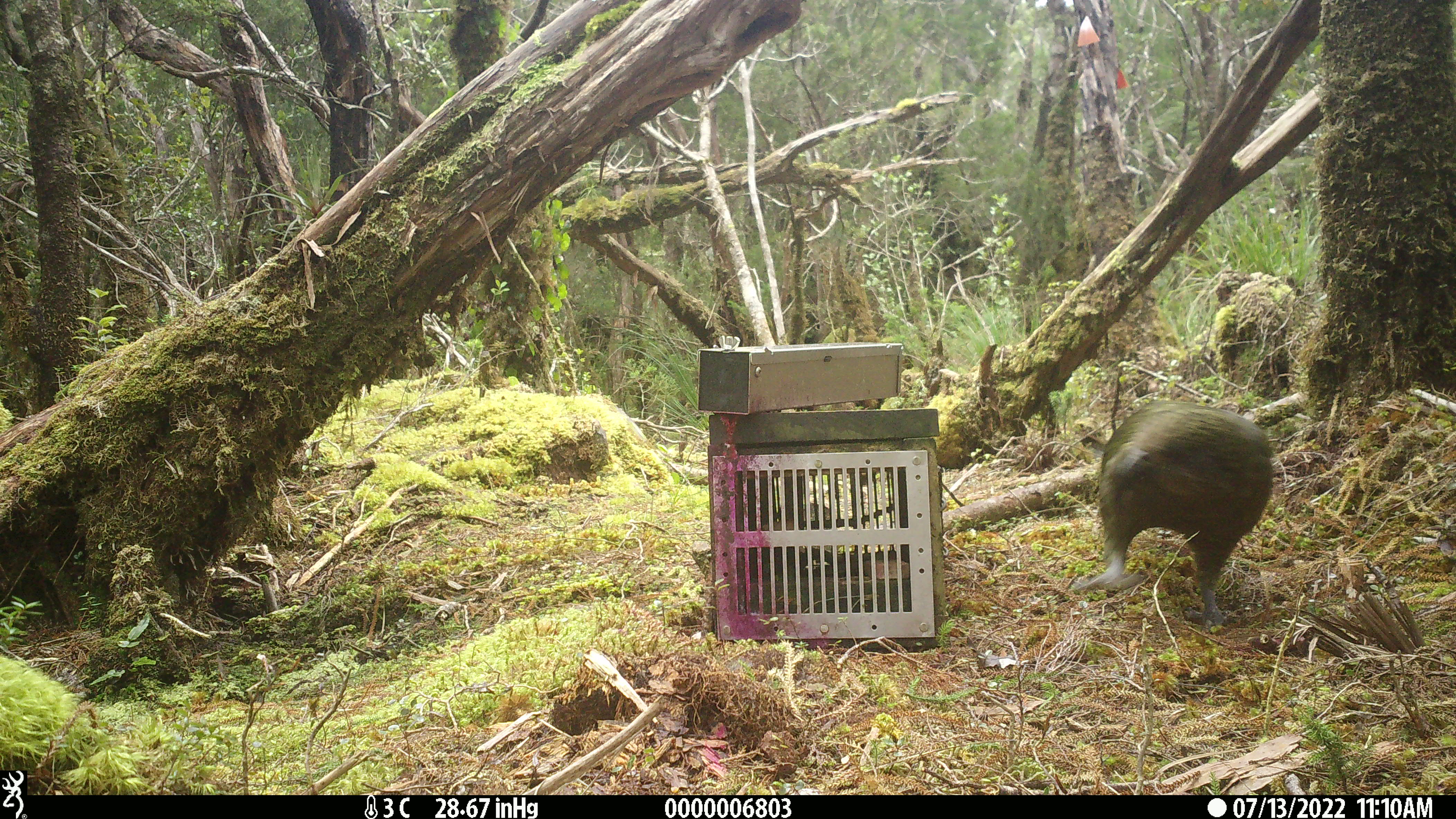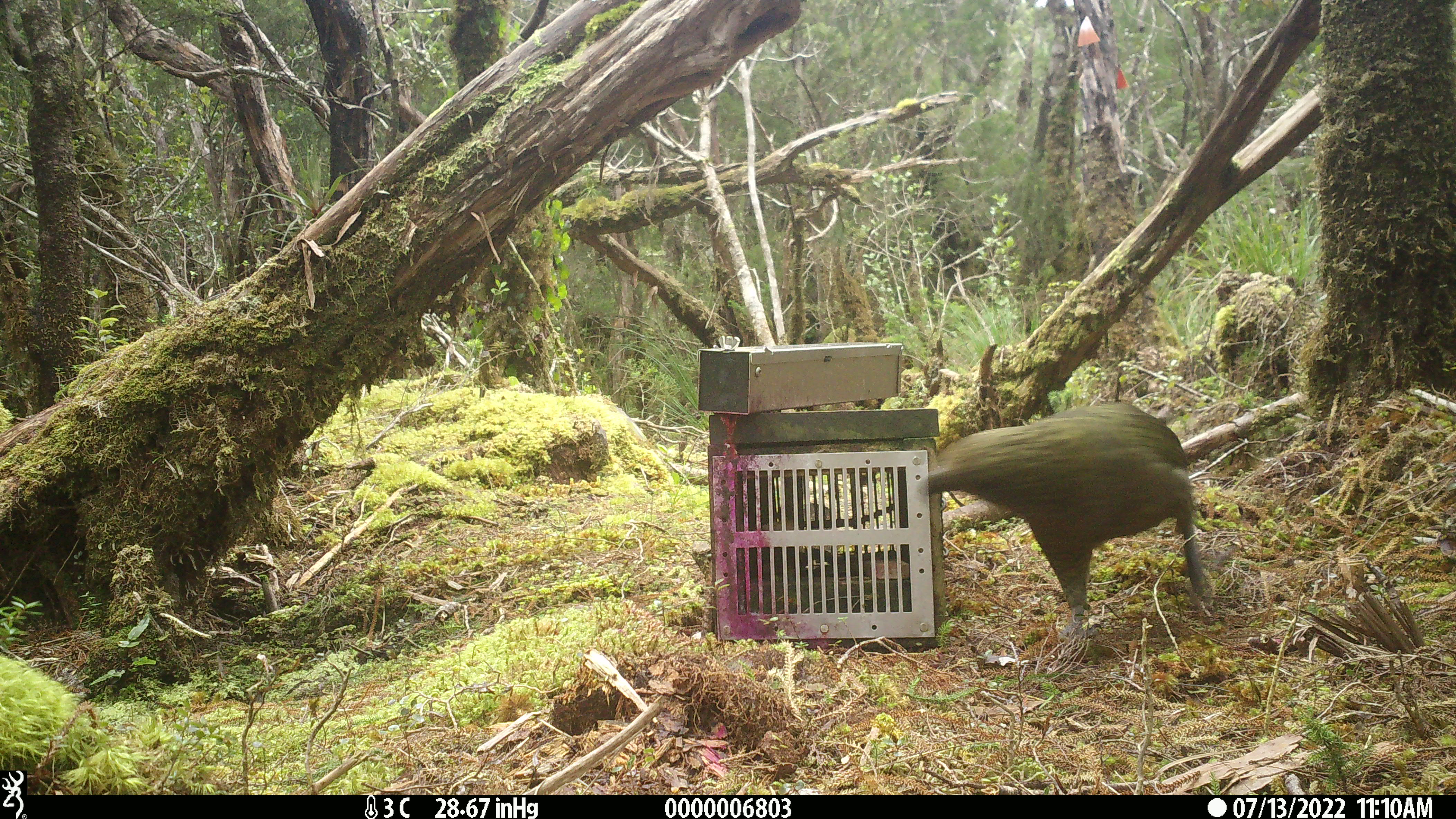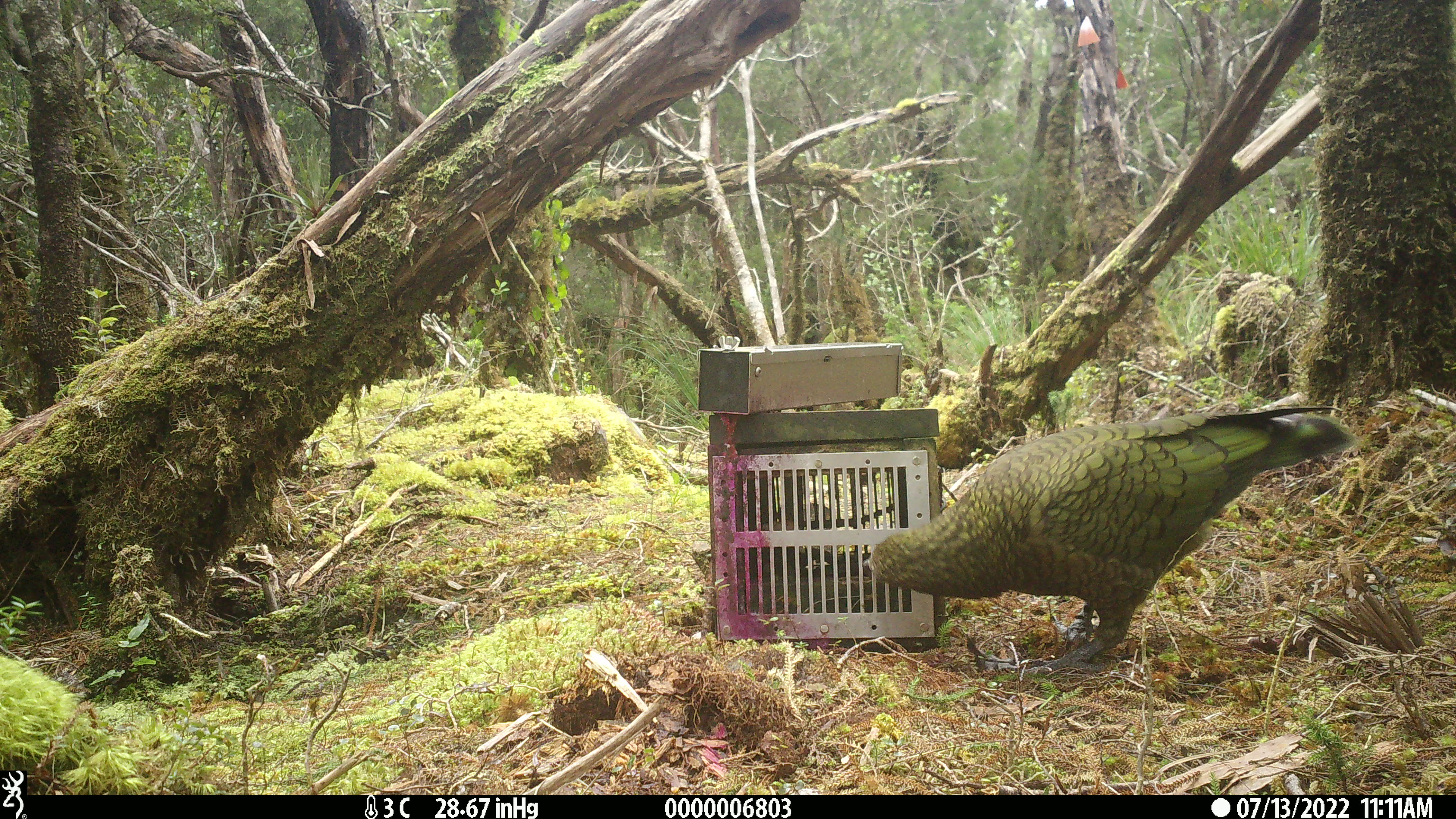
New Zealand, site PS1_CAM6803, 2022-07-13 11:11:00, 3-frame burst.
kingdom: Animalia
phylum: Chordata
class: Aves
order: Psittaciformes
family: Strigopidae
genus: Nestor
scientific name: Nestor notabilis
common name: kea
Kea (Nestor notabilis).